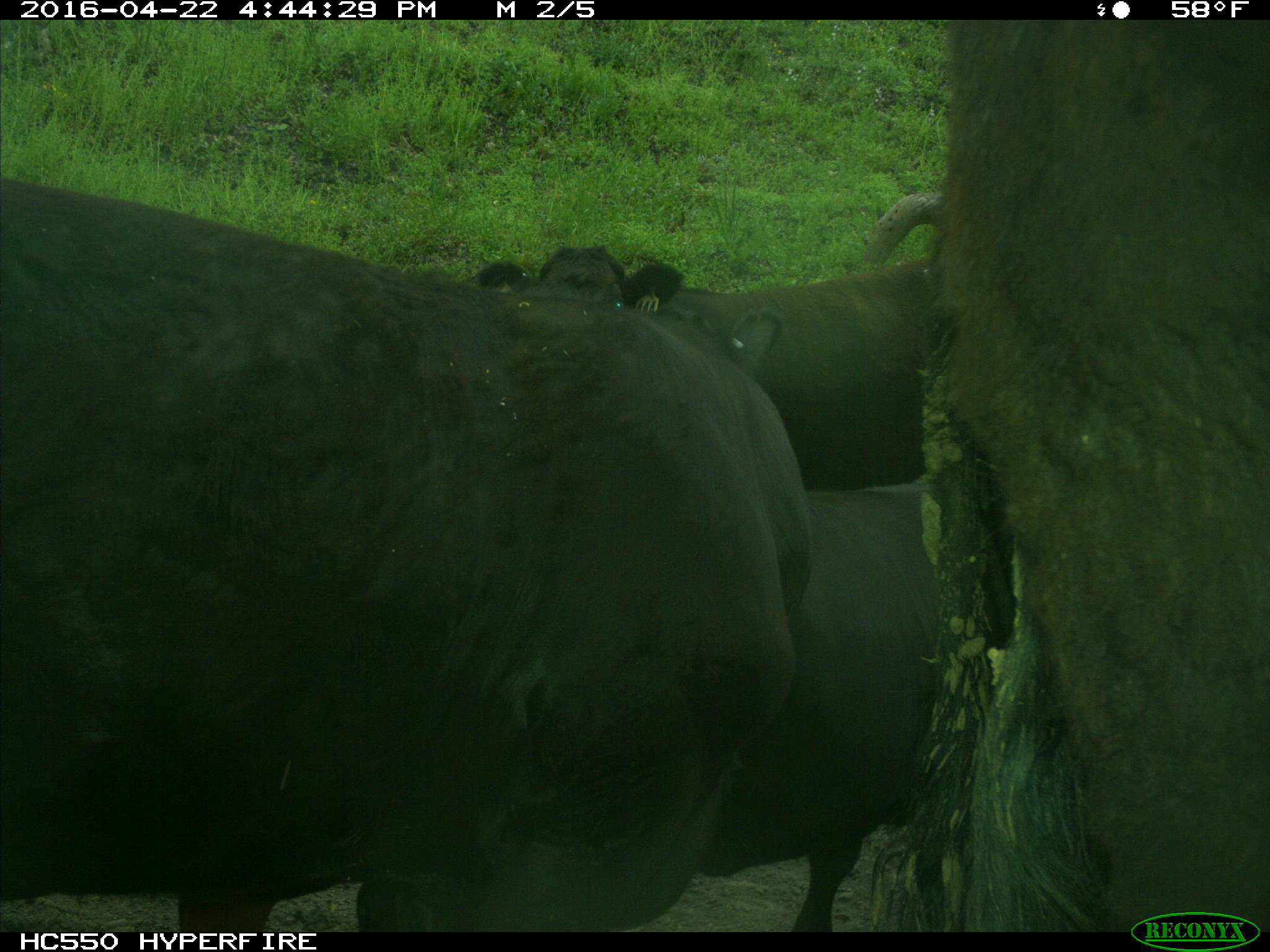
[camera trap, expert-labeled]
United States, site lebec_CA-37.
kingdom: Animalia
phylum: Chordata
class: Mammalia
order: Artiodactyla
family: Bovidae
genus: Bos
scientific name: Bos taurus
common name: domestic cow